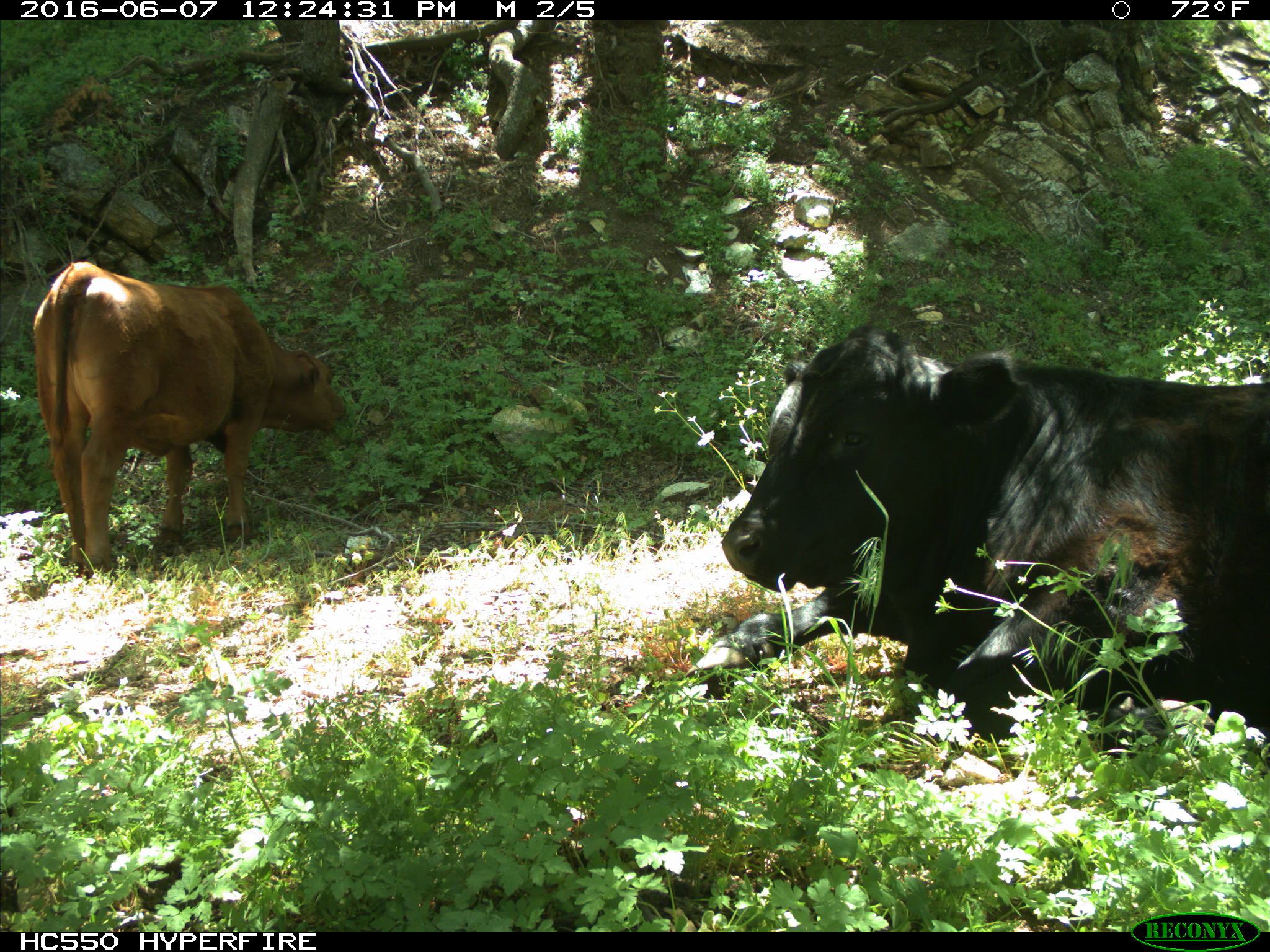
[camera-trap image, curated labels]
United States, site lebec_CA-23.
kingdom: Animalia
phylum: Chordata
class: Mammalia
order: Artiodactyla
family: Bovidae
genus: Bos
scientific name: Bos taurus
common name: domestic cow